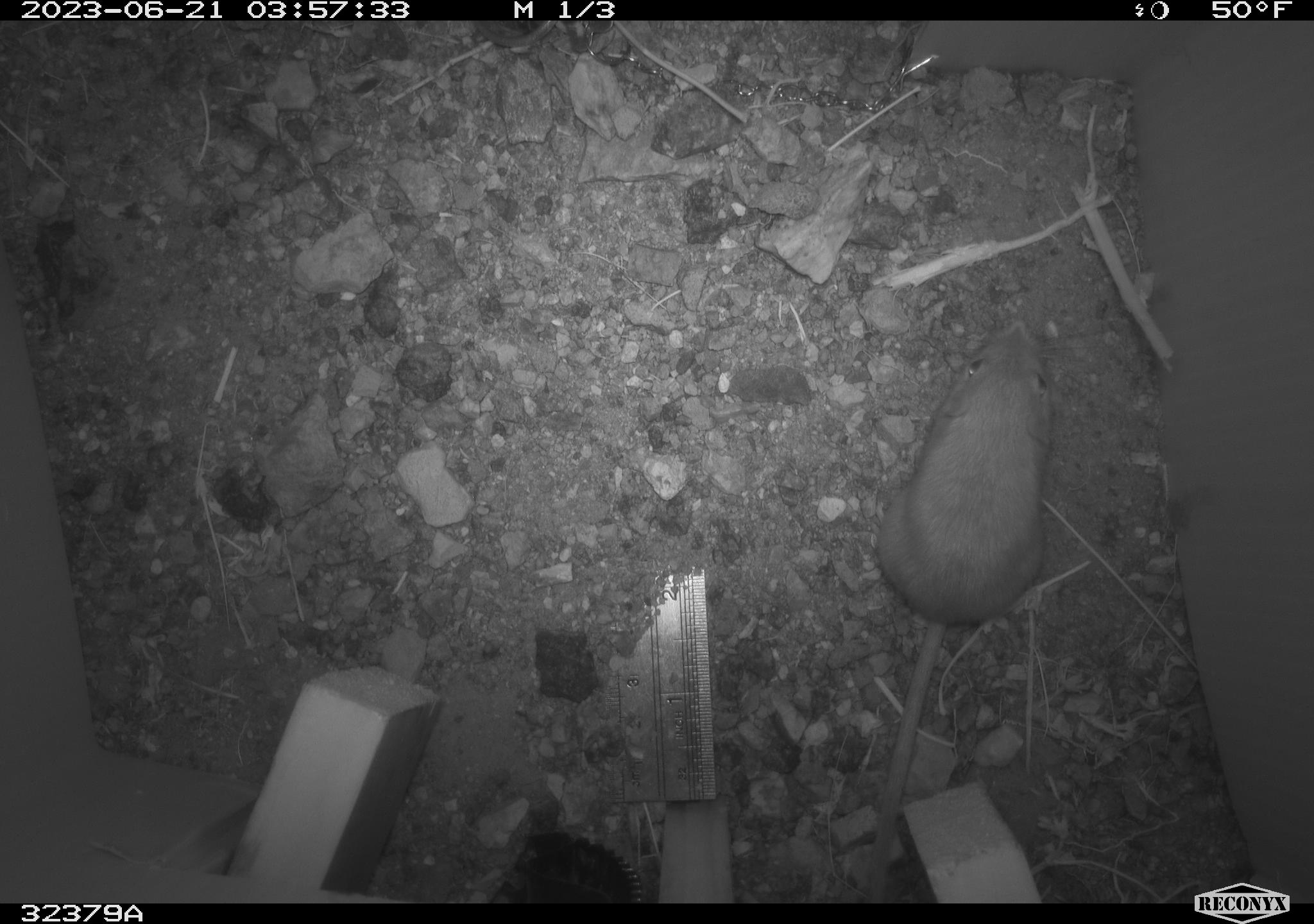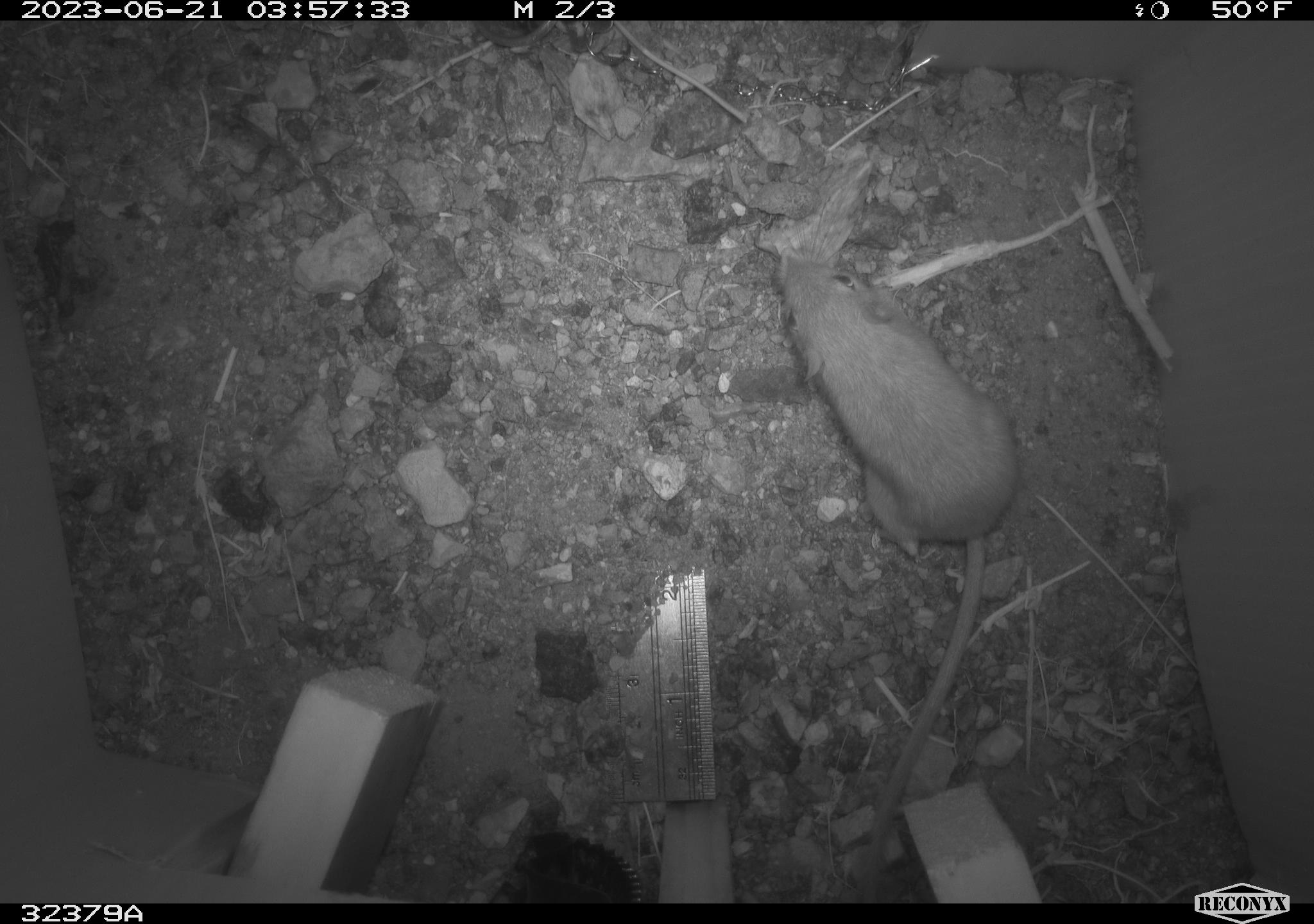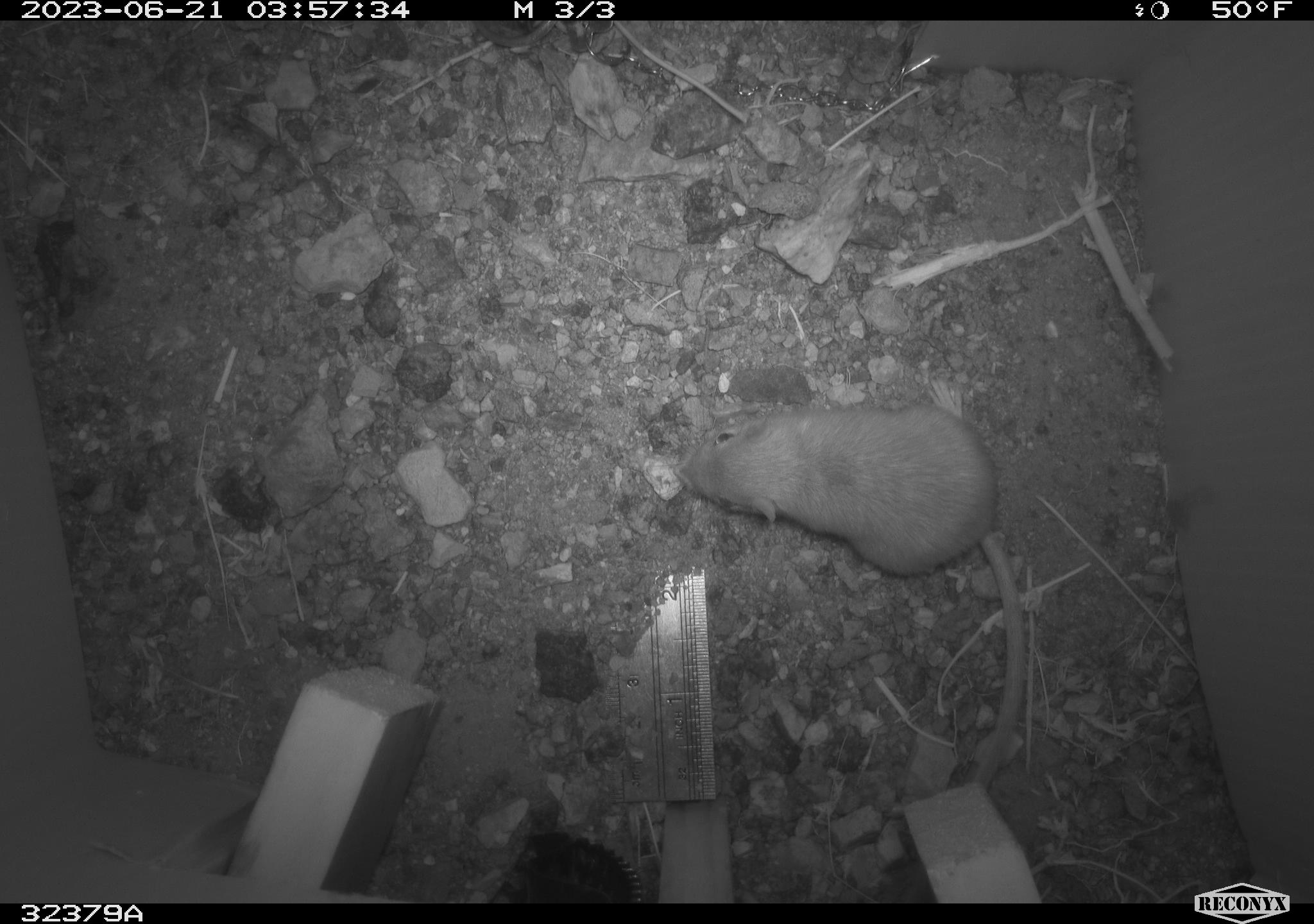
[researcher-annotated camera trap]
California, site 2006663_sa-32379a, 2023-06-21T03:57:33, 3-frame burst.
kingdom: Animalia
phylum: Chordata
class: Mammalia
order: Rodentia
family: Heteromyidae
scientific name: Heteromyidae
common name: kangaroo rats and pocket mice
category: heteromyidae family